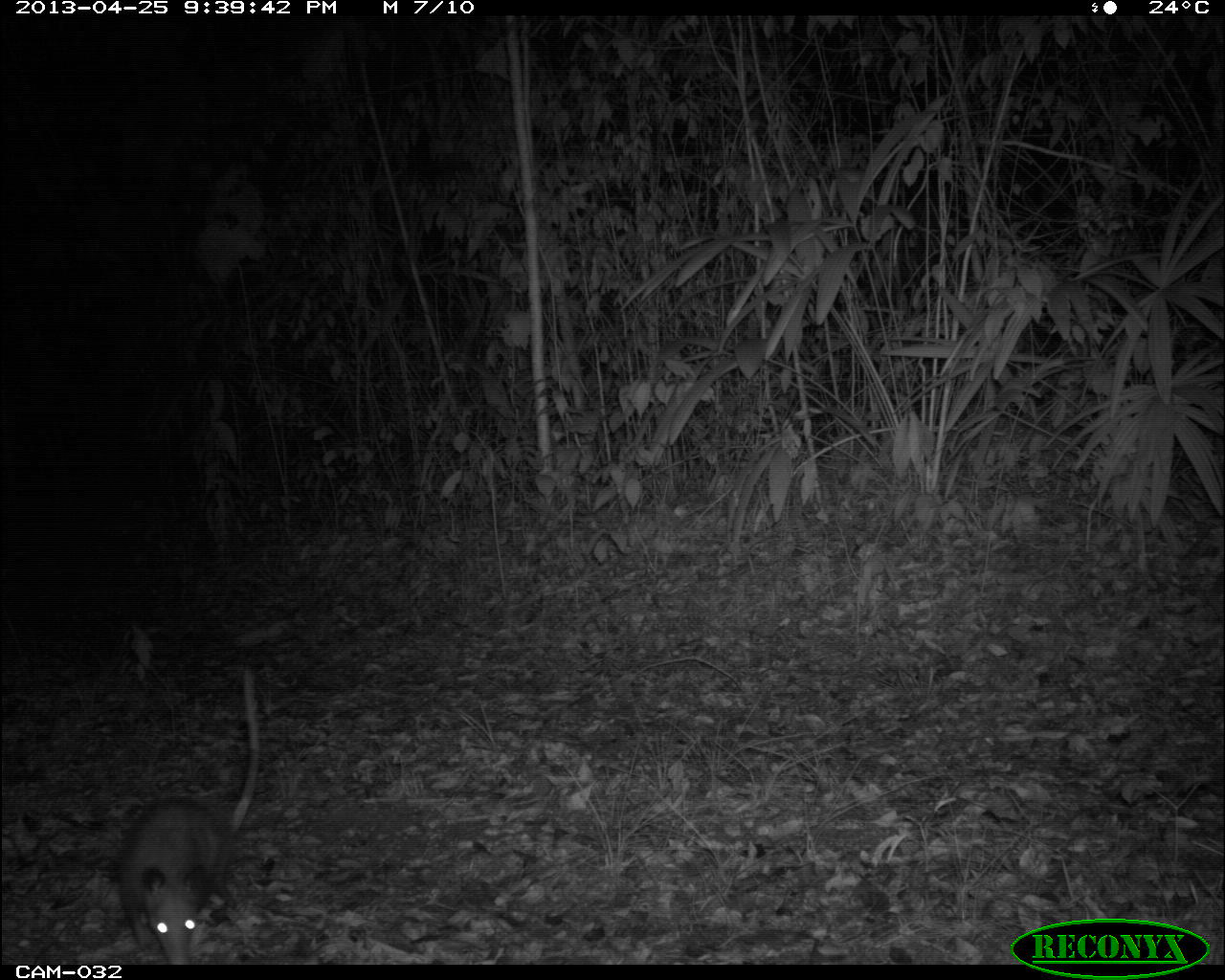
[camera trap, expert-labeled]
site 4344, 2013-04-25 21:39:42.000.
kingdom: Animalia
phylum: Chordata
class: Mammalia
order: Didelphimorphia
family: Didelphidae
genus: Didelphis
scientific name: Didelphis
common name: american opossums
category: didelphis sp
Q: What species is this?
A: Didelphis sp (american opossums) (Didelphis).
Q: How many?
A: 1.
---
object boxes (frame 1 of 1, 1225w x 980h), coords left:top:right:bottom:
didelphis sp: 114:665:260:963